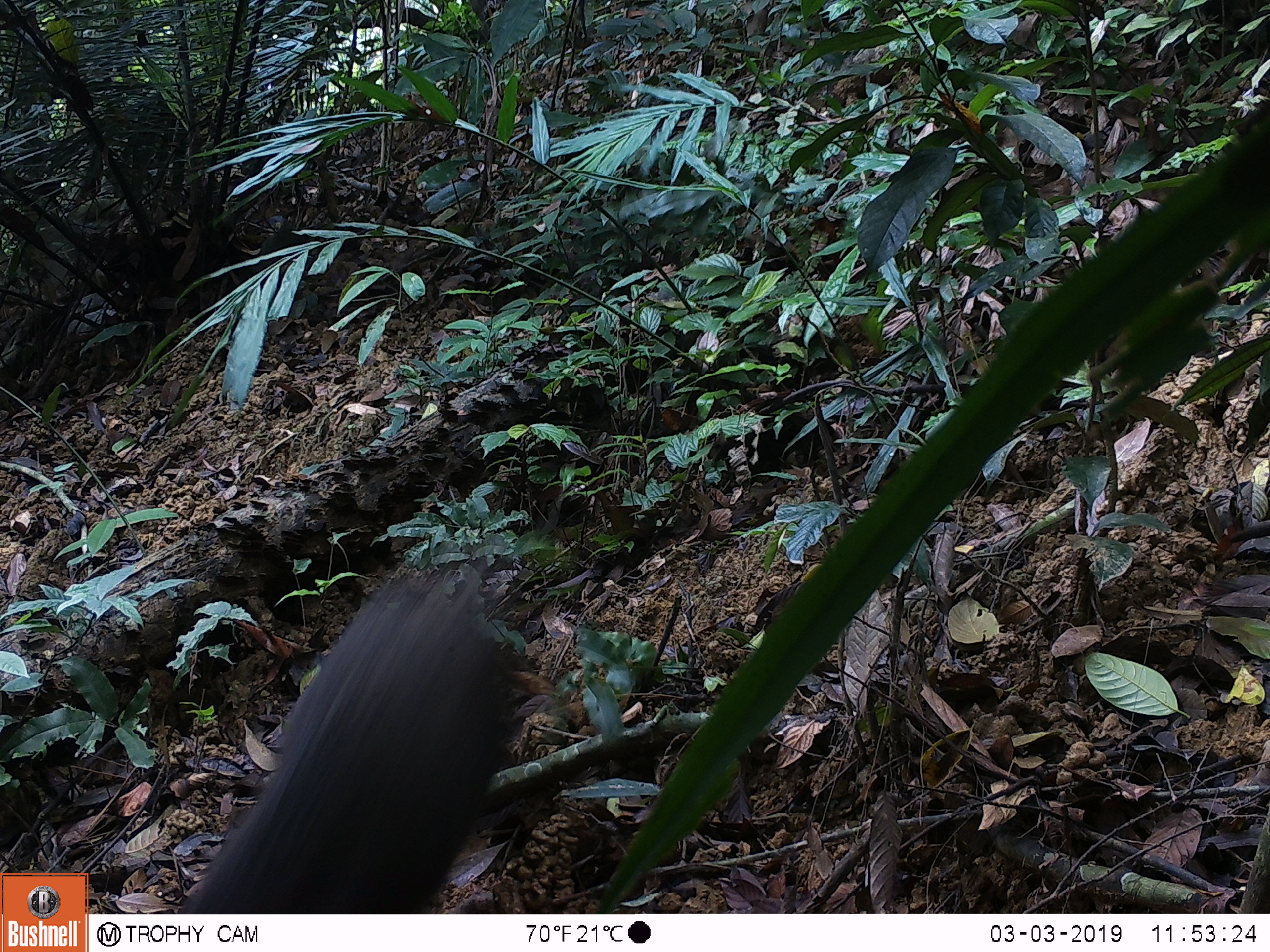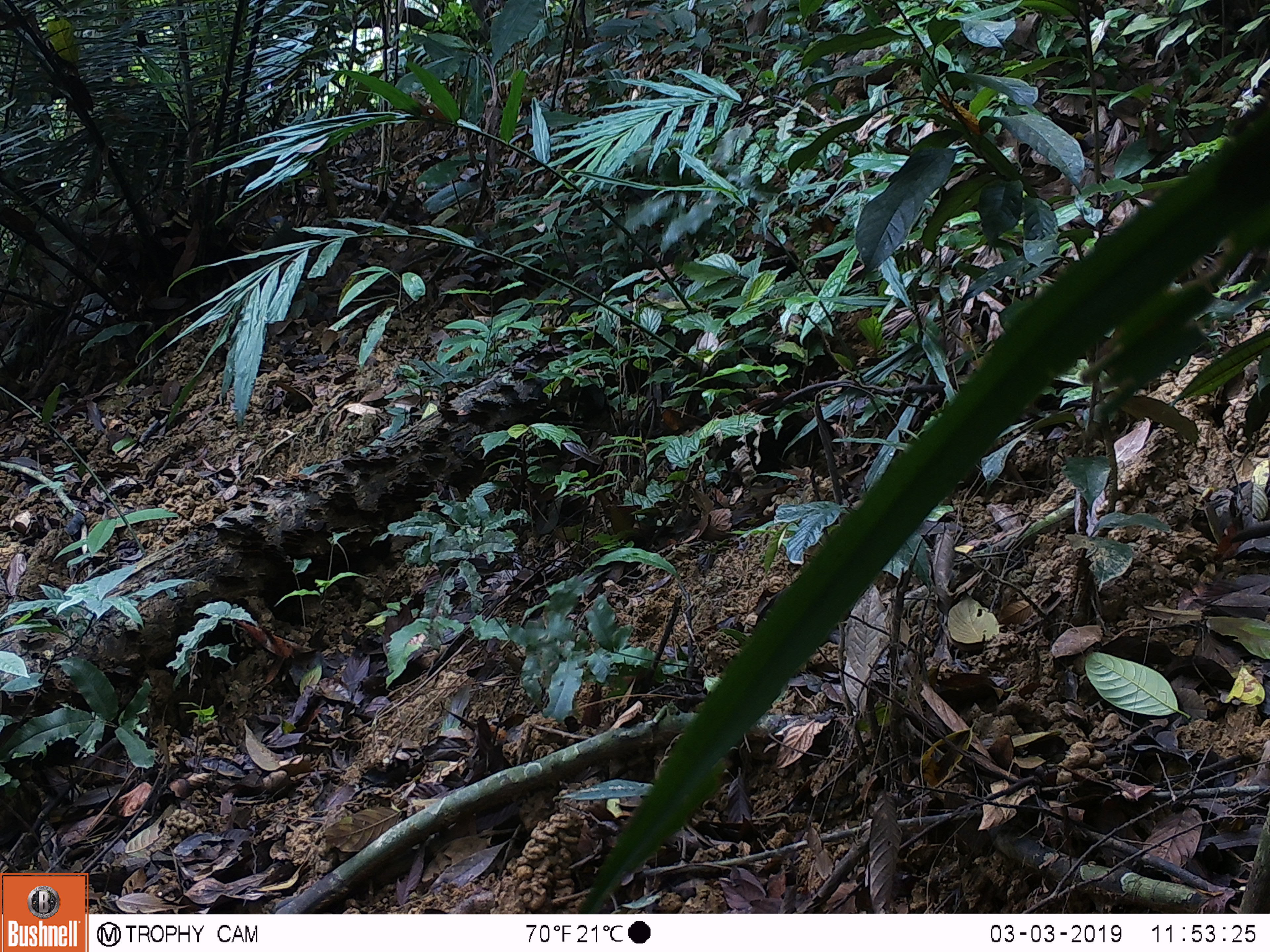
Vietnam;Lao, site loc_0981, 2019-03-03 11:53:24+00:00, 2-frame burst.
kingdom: Animalia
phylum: Chordata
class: Mammalia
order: Artiodactyla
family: Suidae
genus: Sus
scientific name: Sus scrofa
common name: eurasian wild pig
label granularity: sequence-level